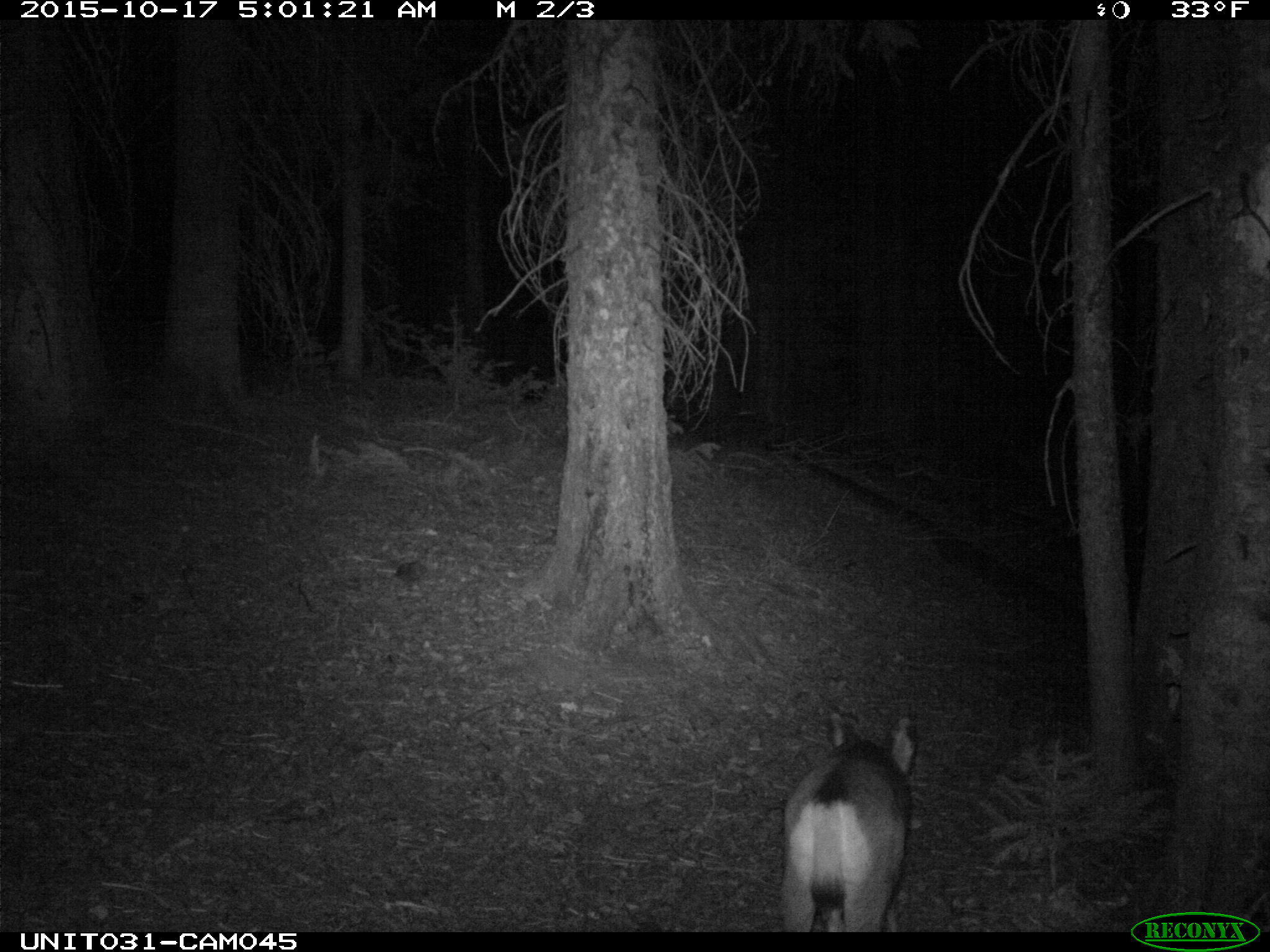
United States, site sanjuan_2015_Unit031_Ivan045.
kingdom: Animalia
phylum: Chordata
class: Mammalia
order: Artiodactyla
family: Cervidae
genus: Odocoileus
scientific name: Odocoileus hemionus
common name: mule deer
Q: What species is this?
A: Odocoileus hemionus (mule deer).